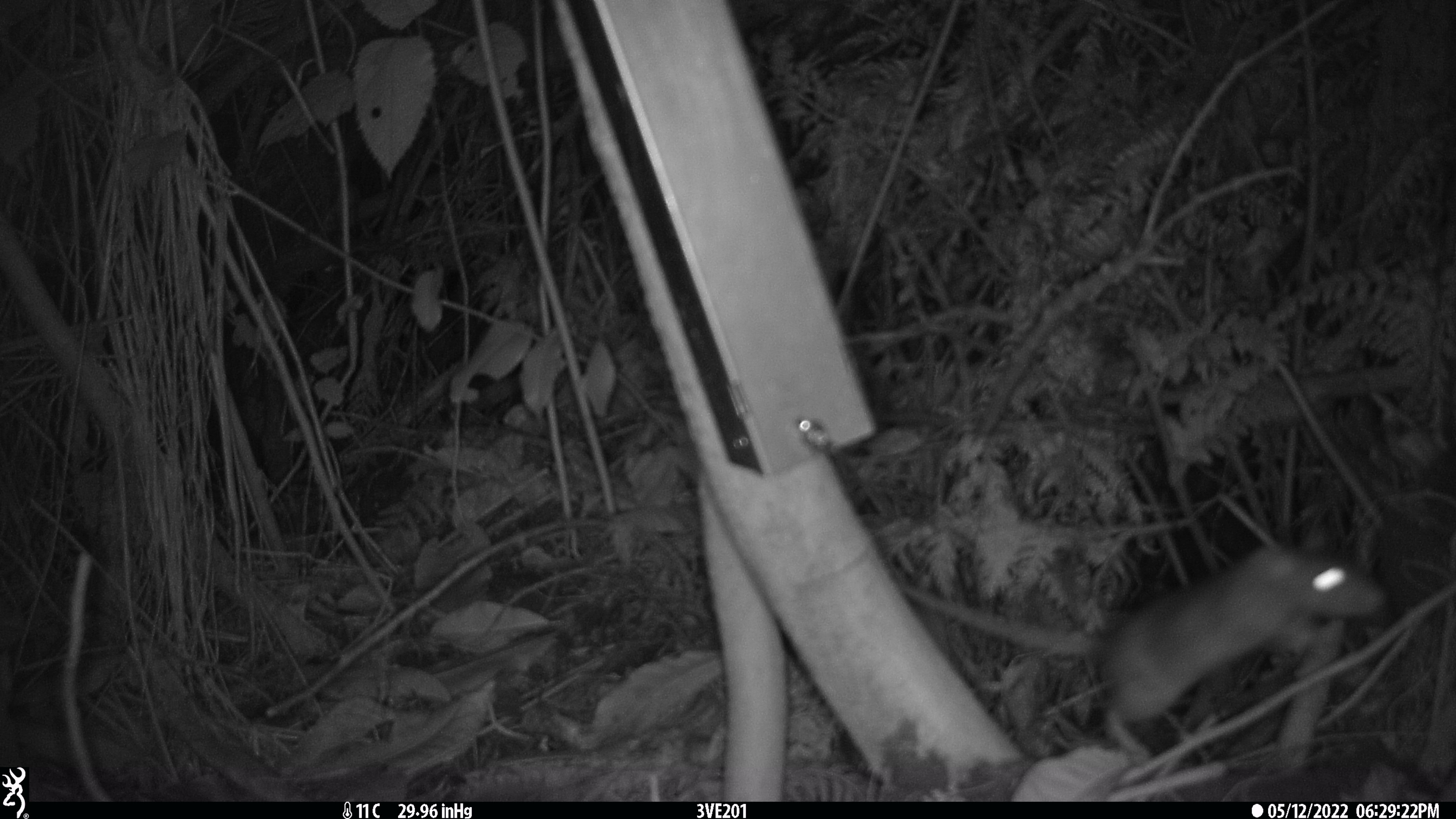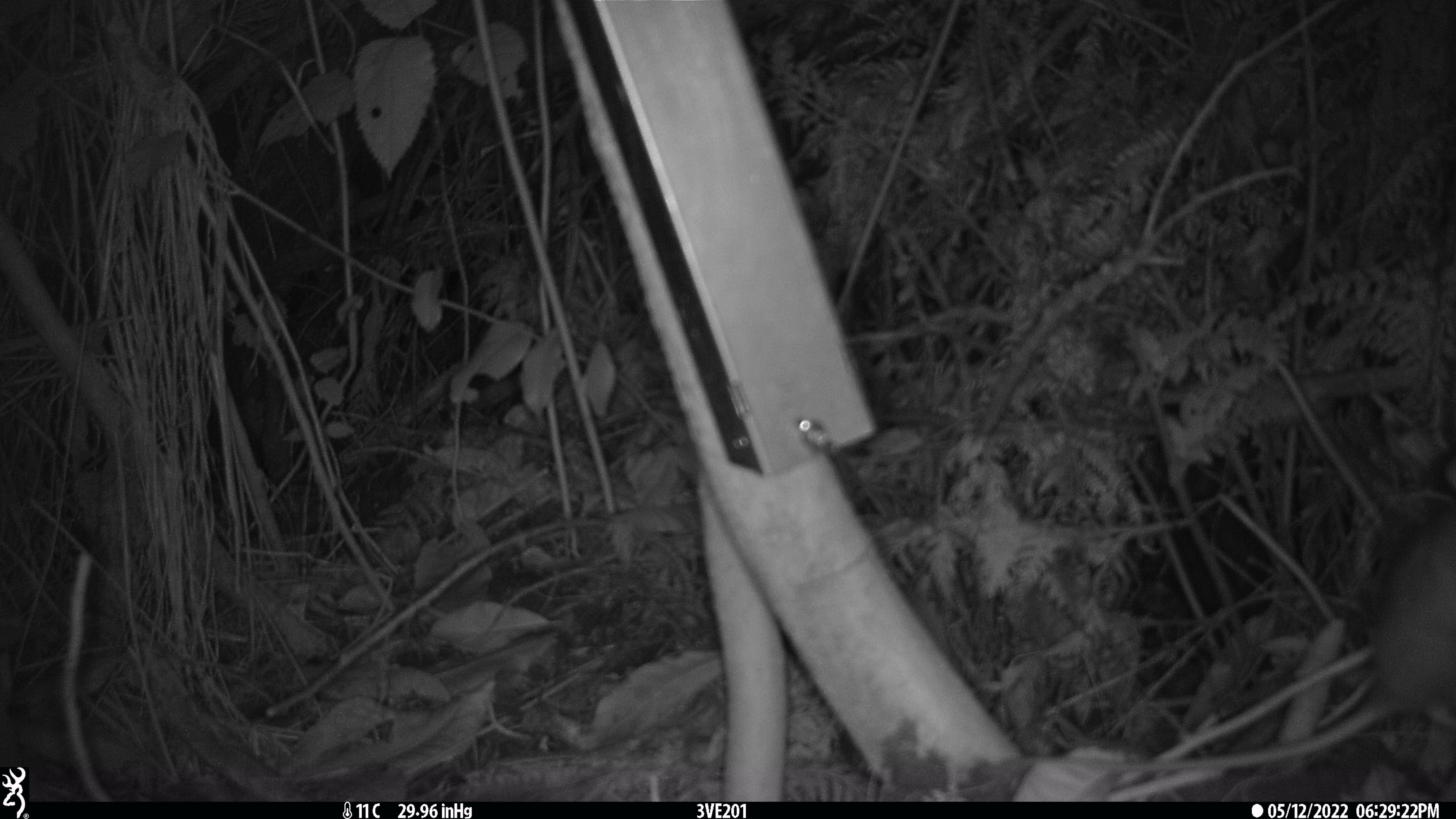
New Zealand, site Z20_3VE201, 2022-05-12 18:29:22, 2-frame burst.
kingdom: Animalia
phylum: Chordata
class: Mammalia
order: Rodentia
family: Muridae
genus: Rattus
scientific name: Rattus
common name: rat